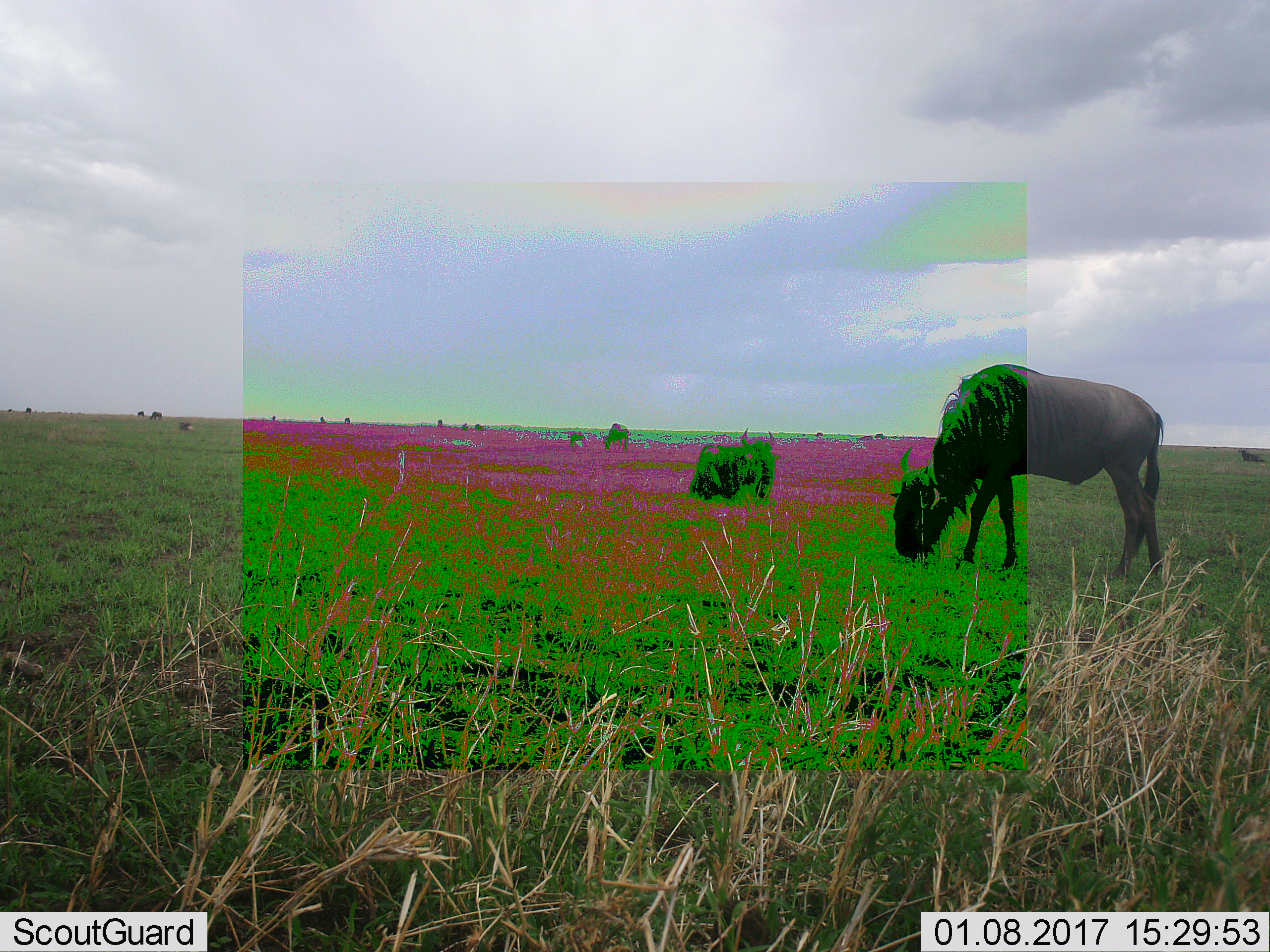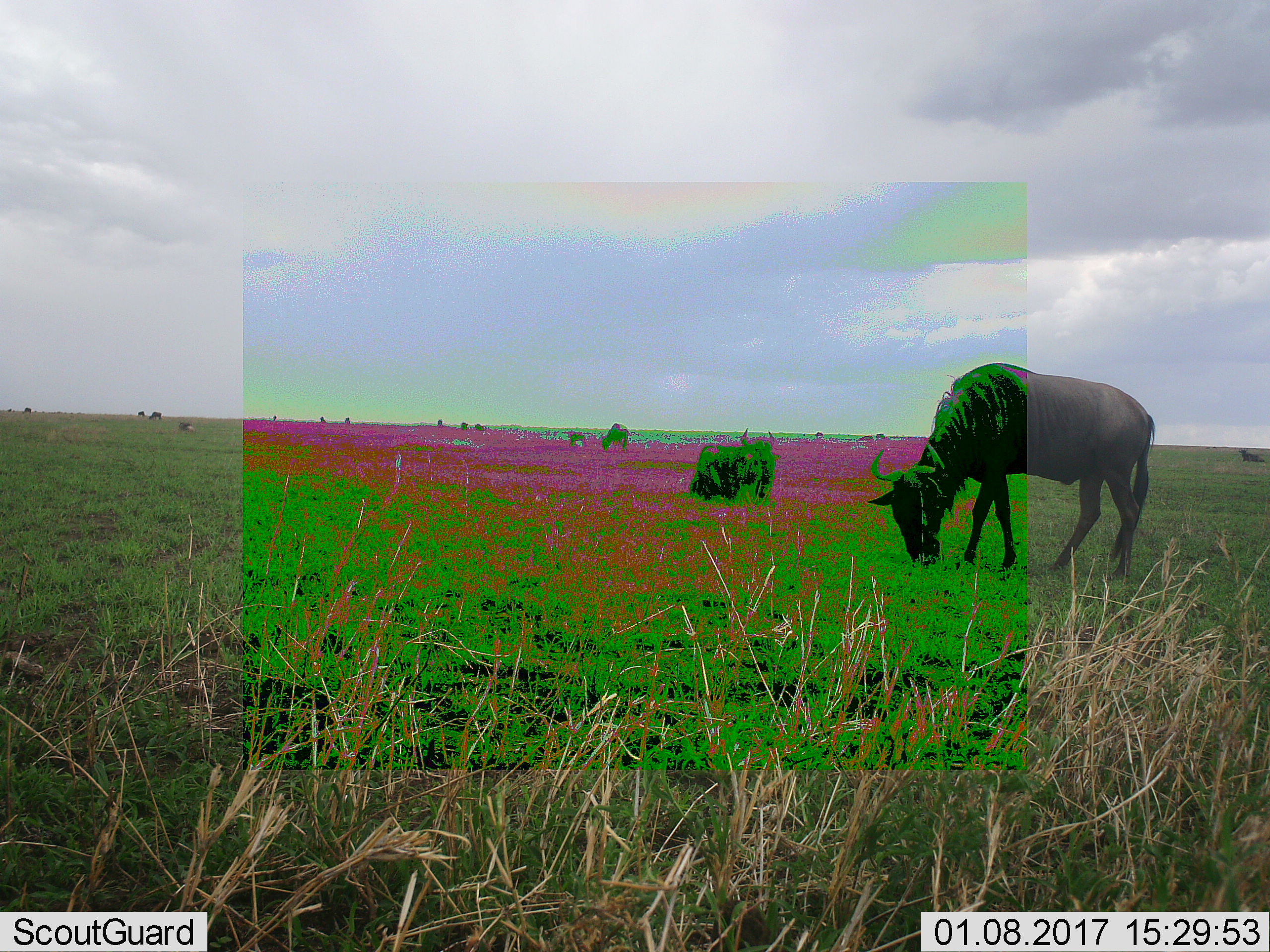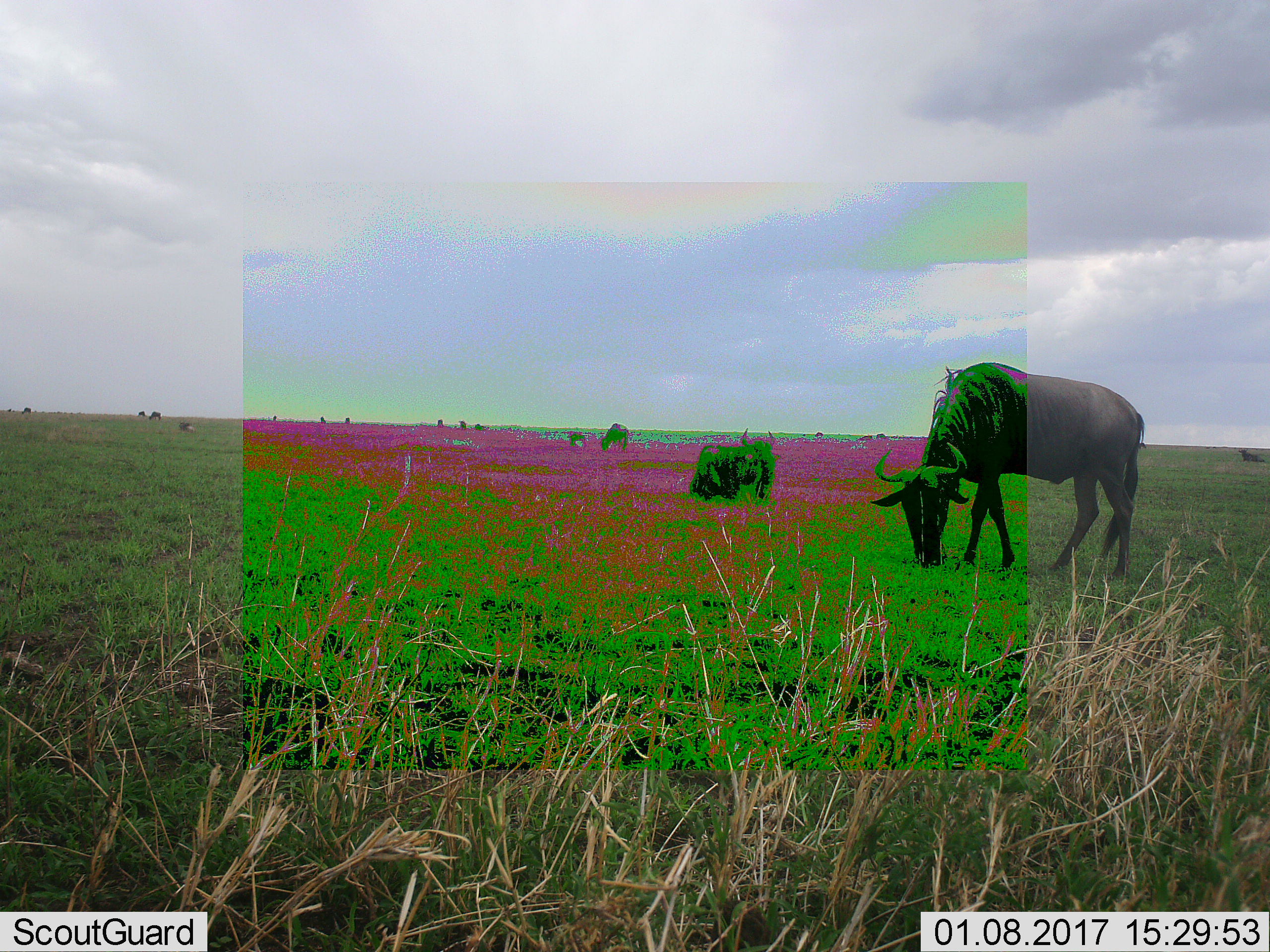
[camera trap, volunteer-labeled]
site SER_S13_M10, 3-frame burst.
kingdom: Animalia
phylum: Chordata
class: Mammalia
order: Artiodactyla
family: Bovidae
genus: Connochaetes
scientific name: Connochaetes taurinus taurinus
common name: blue wildebeest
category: wildebeestblue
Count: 11-50.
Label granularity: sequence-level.